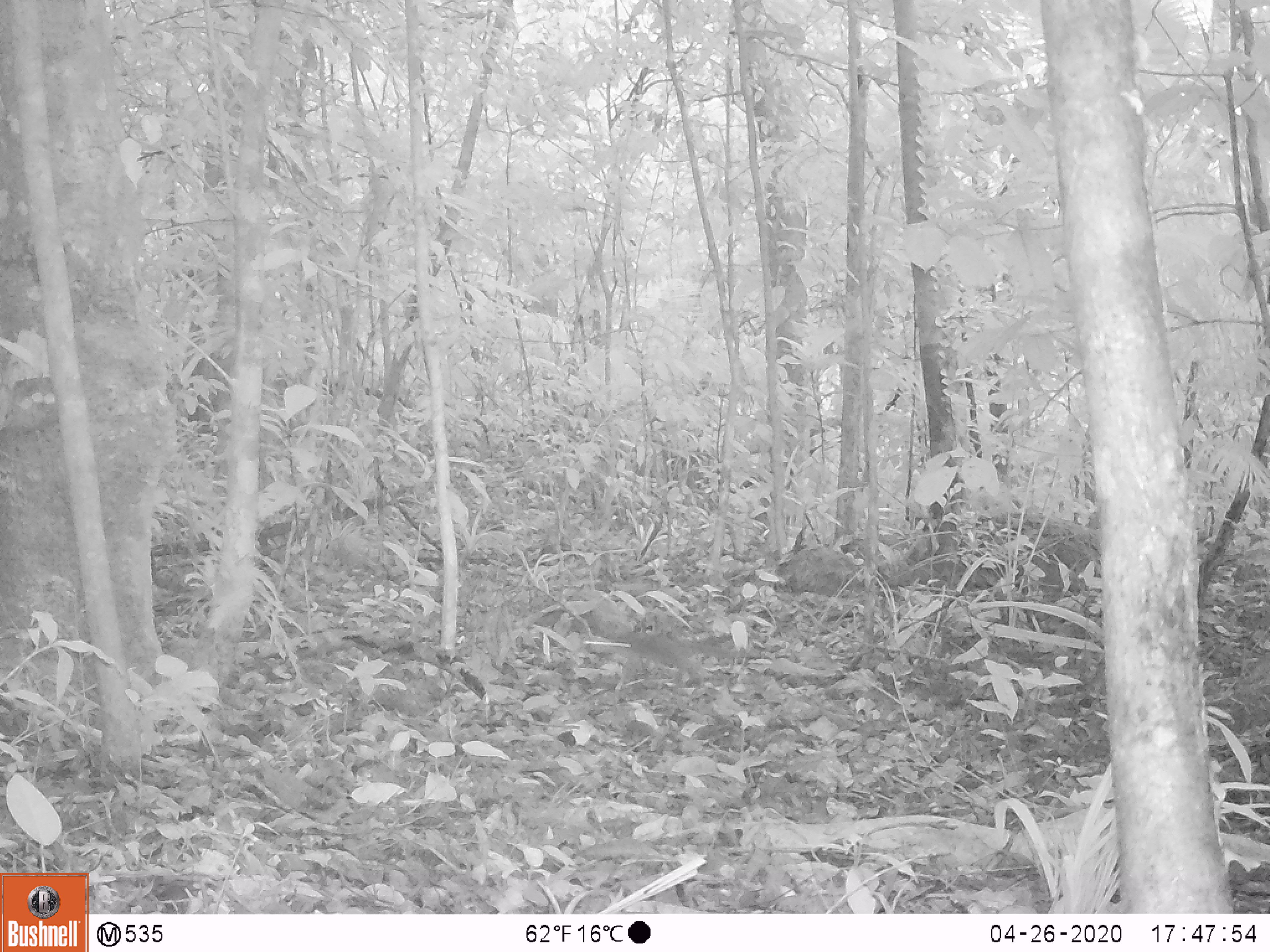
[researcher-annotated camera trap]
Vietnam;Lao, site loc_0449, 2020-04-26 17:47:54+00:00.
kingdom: Animalia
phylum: Chordata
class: Mammalia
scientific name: Mammalia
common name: mammal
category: unidentified small mammal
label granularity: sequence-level